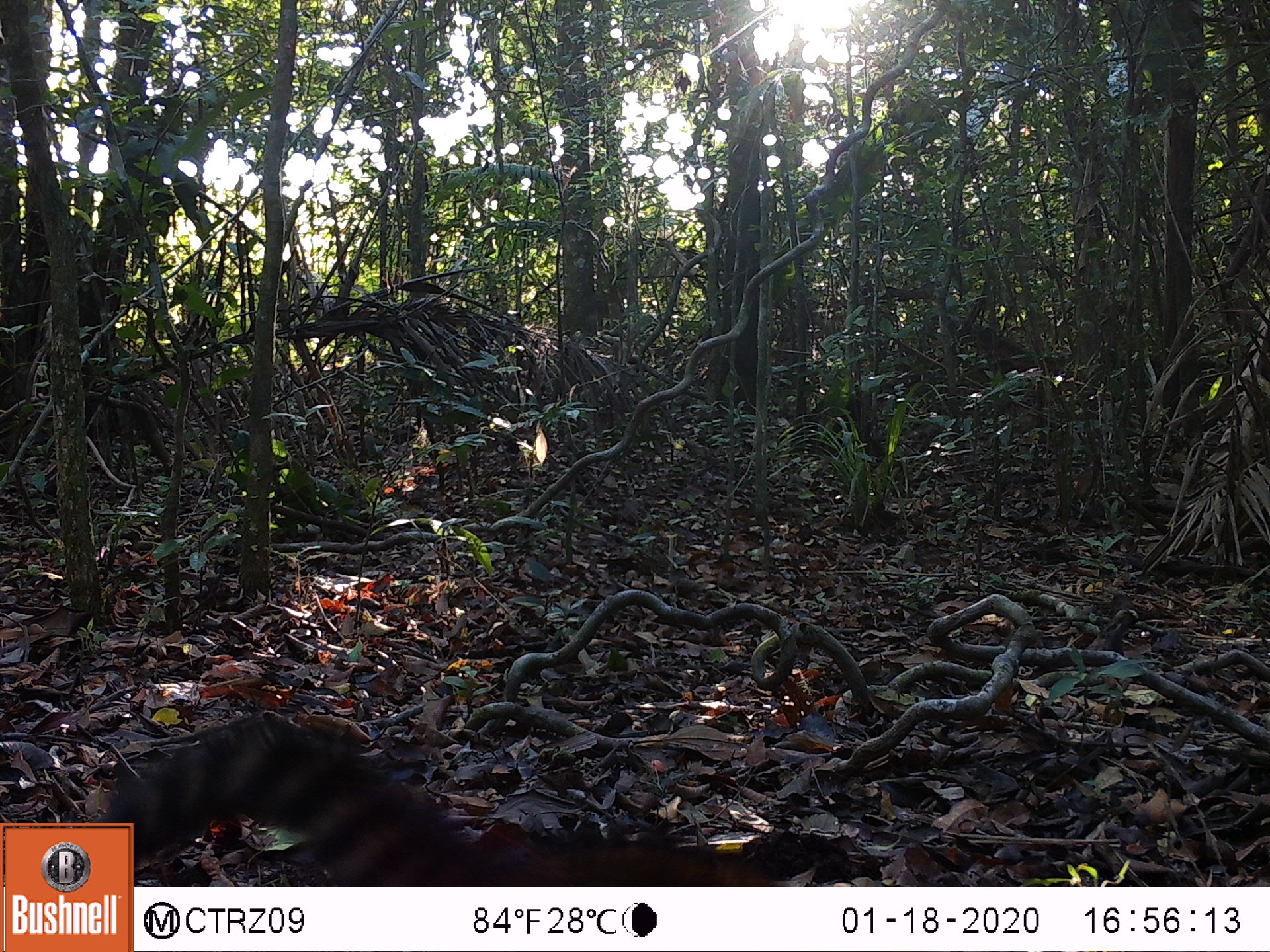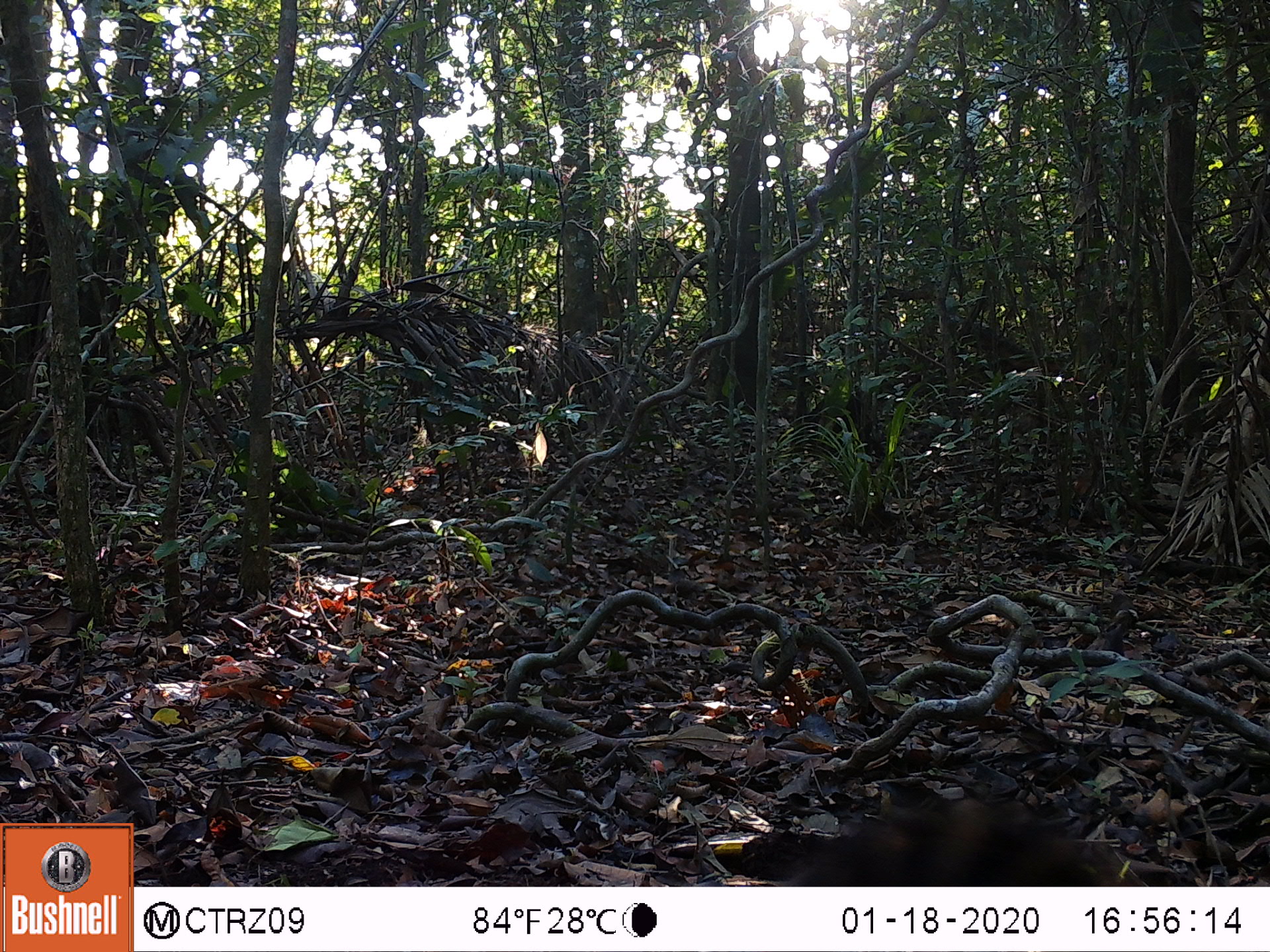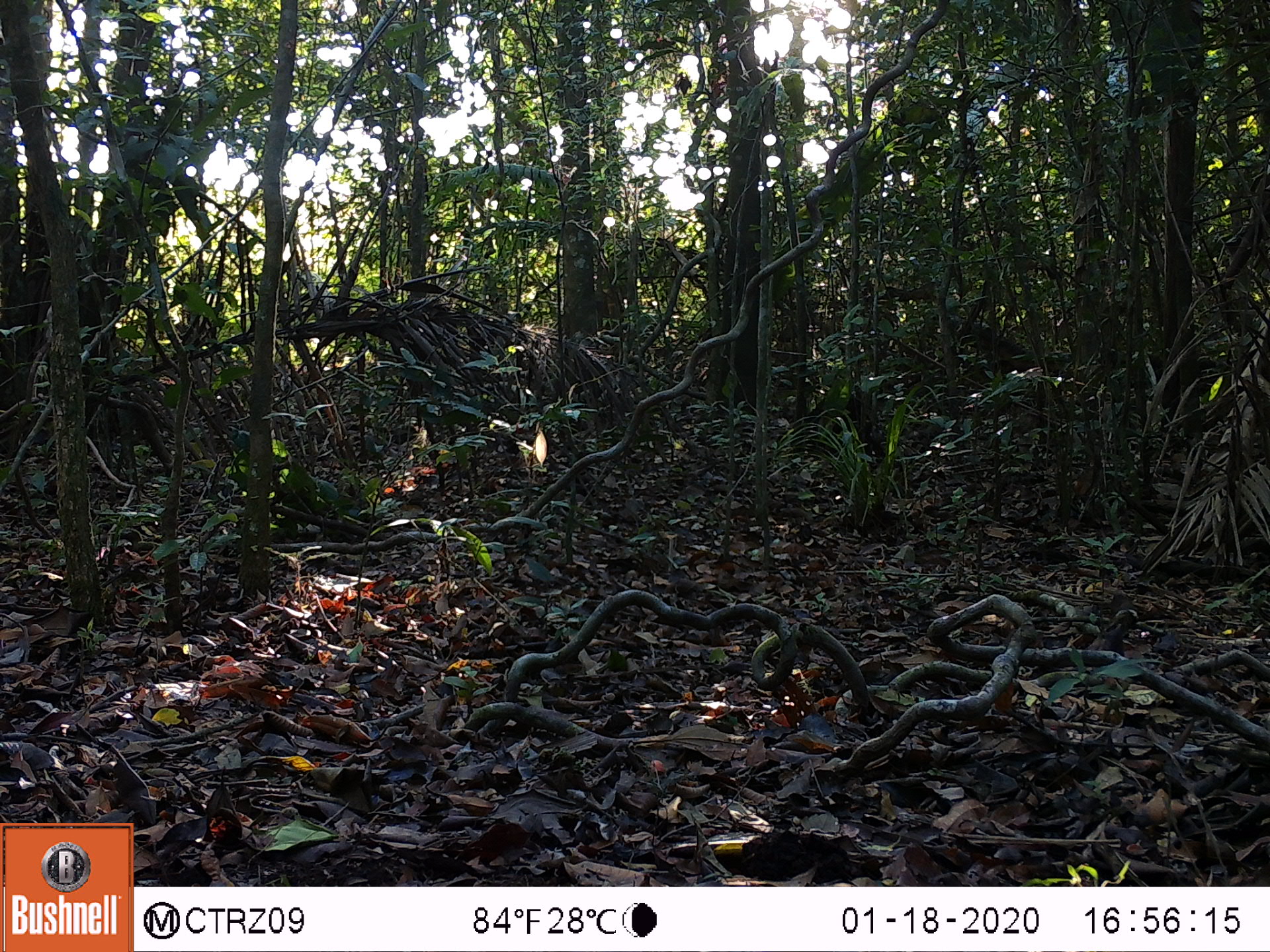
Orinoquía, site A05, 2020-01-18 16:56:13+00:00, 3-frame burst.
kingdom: Animalia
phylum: Chordata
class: Mammalia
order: Carnivora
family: Procyonidae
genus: Nasua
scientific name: Nasua nasua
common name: south american coati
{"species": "south american coati (Nasua nasua)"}